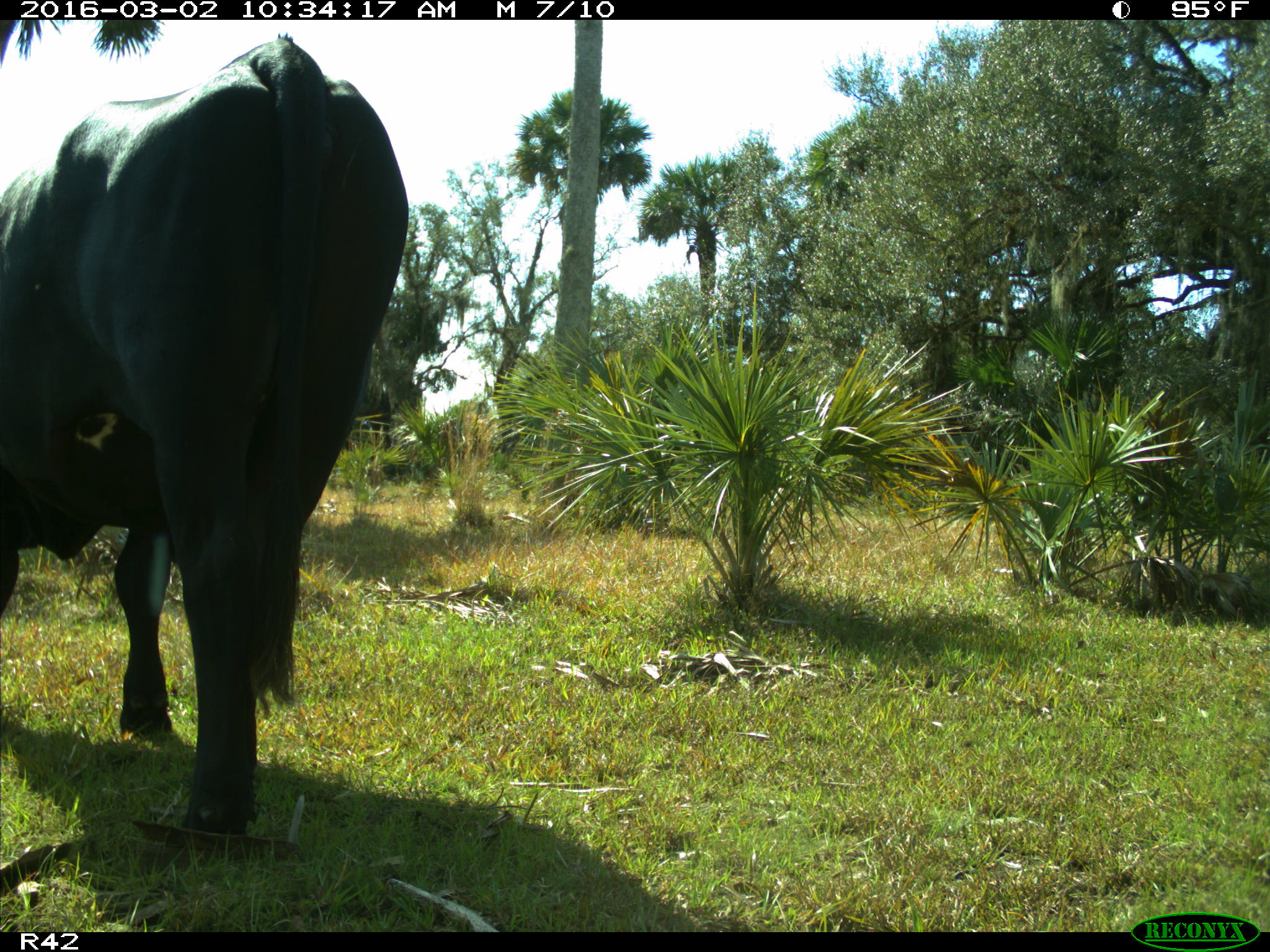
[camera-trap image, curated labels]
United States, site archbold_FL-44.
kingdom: Animalia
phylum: Chordata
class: Mammalia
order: Artiodactyla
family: Bovidae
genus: Bos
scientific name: Bos taurus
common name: domestic cow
Bos taurus (domestic cow).